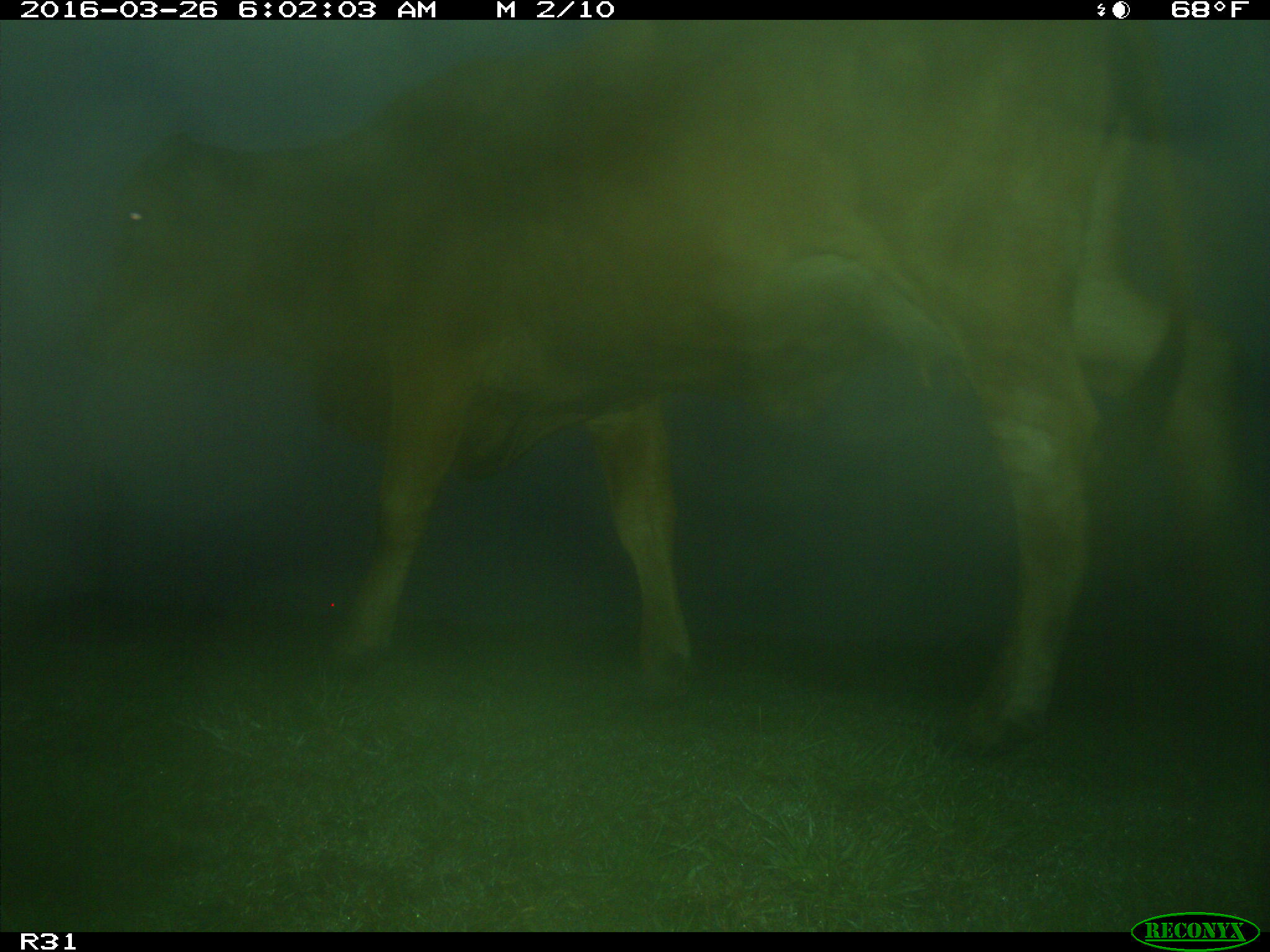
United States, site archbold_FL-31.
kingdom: Animalia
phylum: Chordata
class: Mammalia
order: Artiodactyla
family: Bovidae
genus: Bos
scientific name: Bos taurus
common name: domestic cow